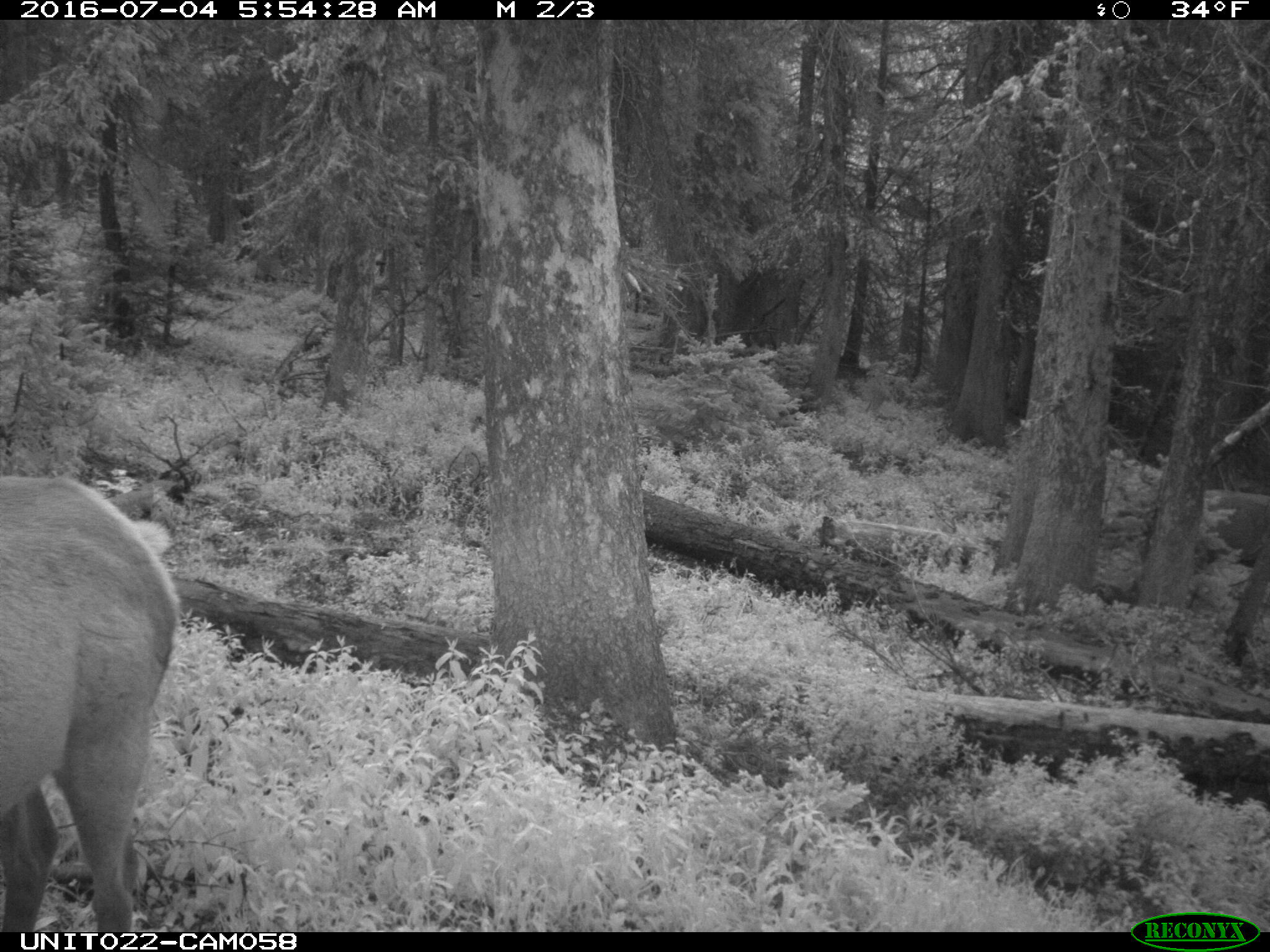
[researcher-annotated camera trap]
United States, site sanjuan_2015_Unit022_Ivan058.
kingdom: Animalia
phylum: Chordata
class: Mammalia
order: Artiodactyla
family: Cervidae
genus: Cervus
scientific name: Cervus elaphus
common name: red deer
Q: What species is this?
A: Cervus elaphus (red deer).